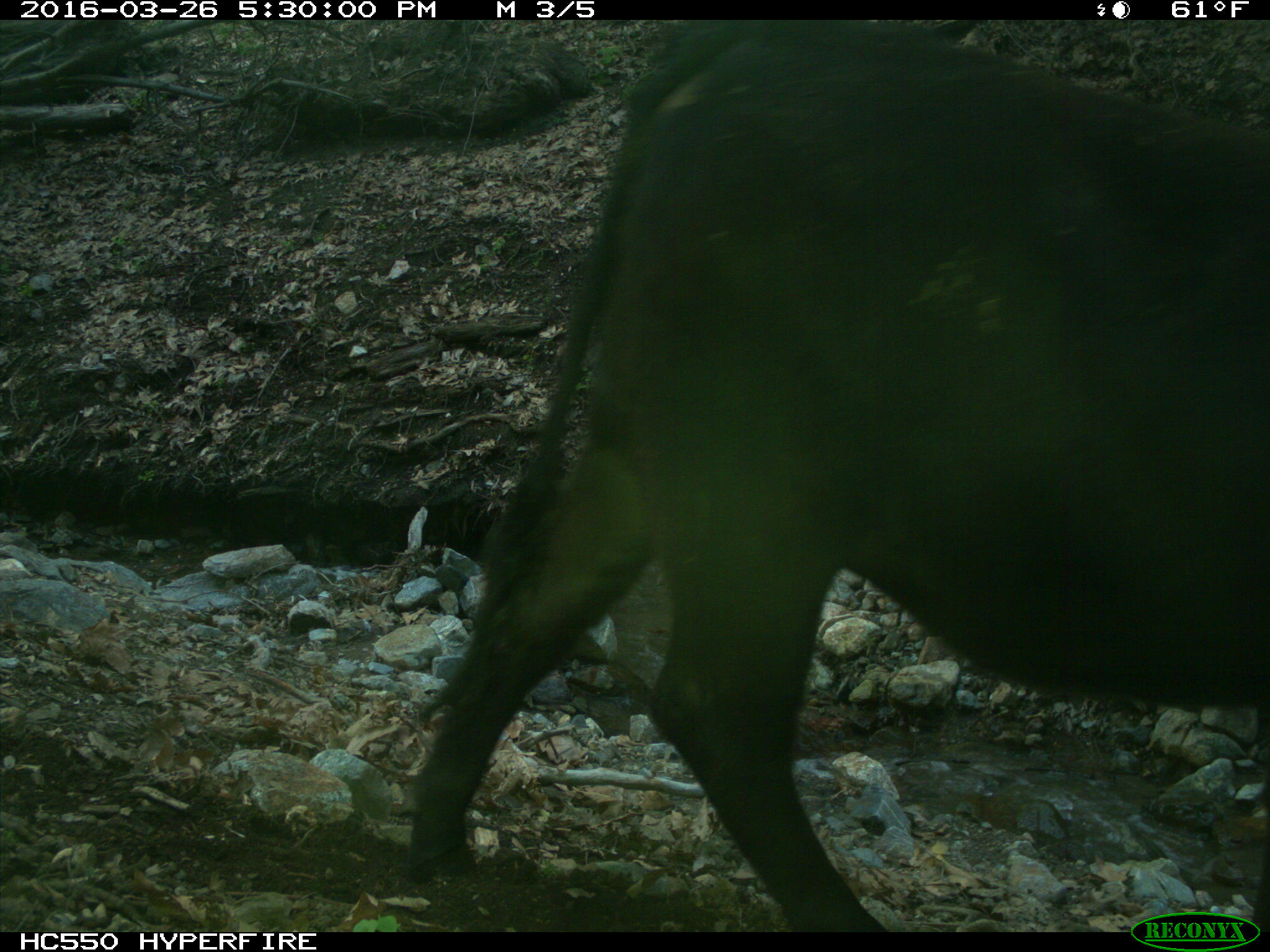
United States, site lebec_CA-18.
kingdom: Animalia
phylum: Chordata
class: Mammalia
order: Artiodactyla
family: Bovidae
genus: Bos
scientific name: Bos taurus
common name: domestic cow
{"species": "Bos taurus (domestic cow)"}